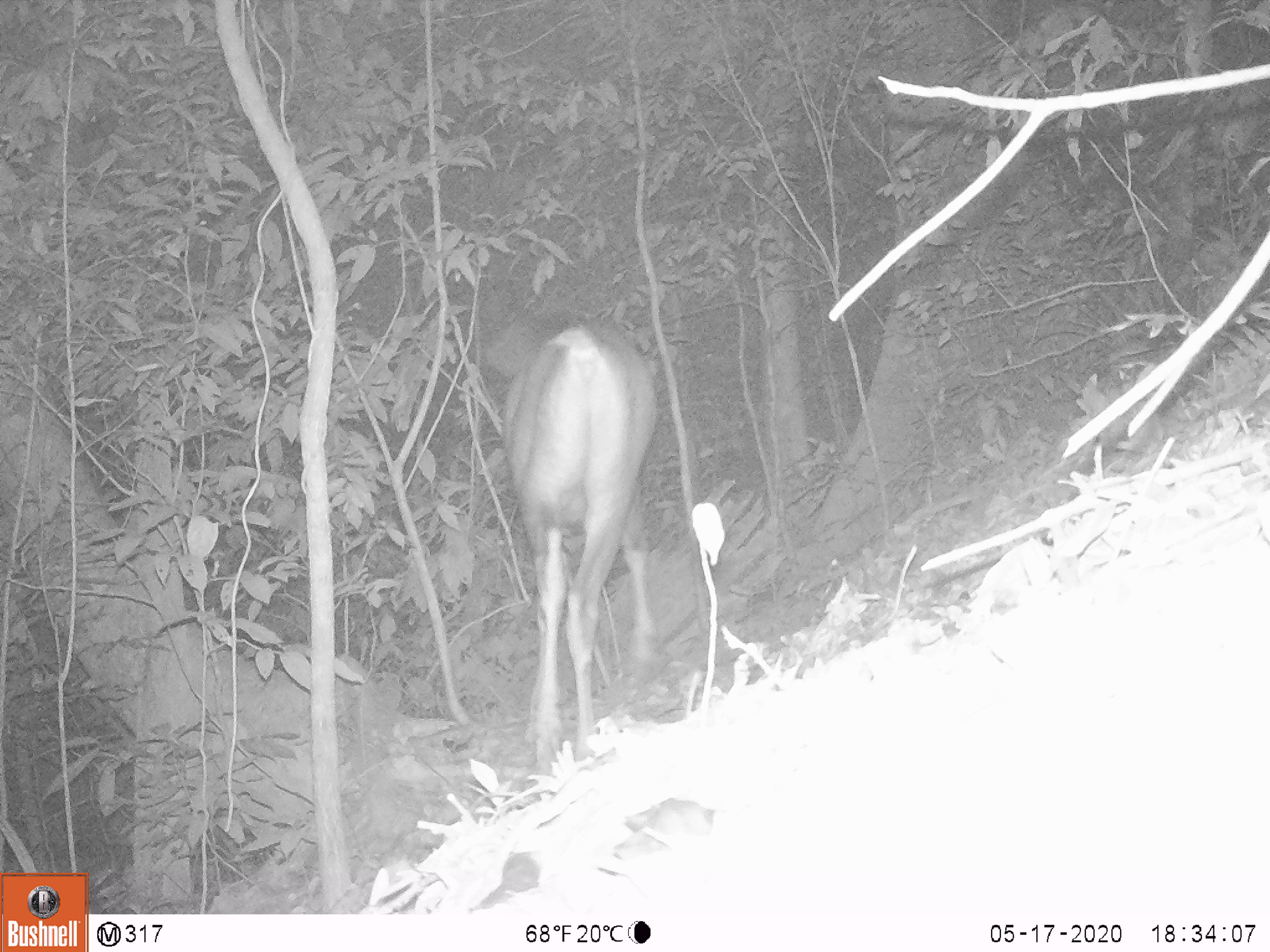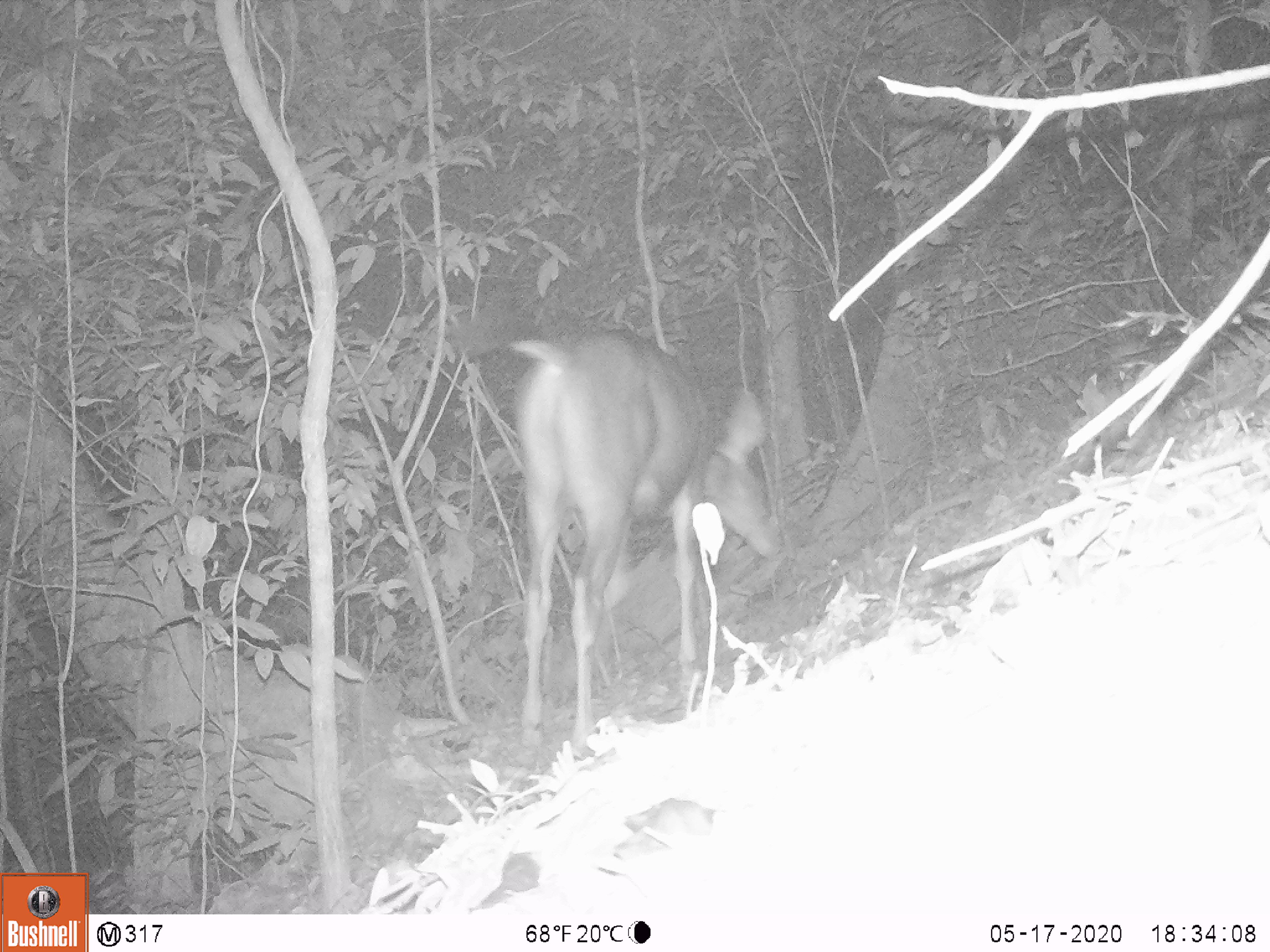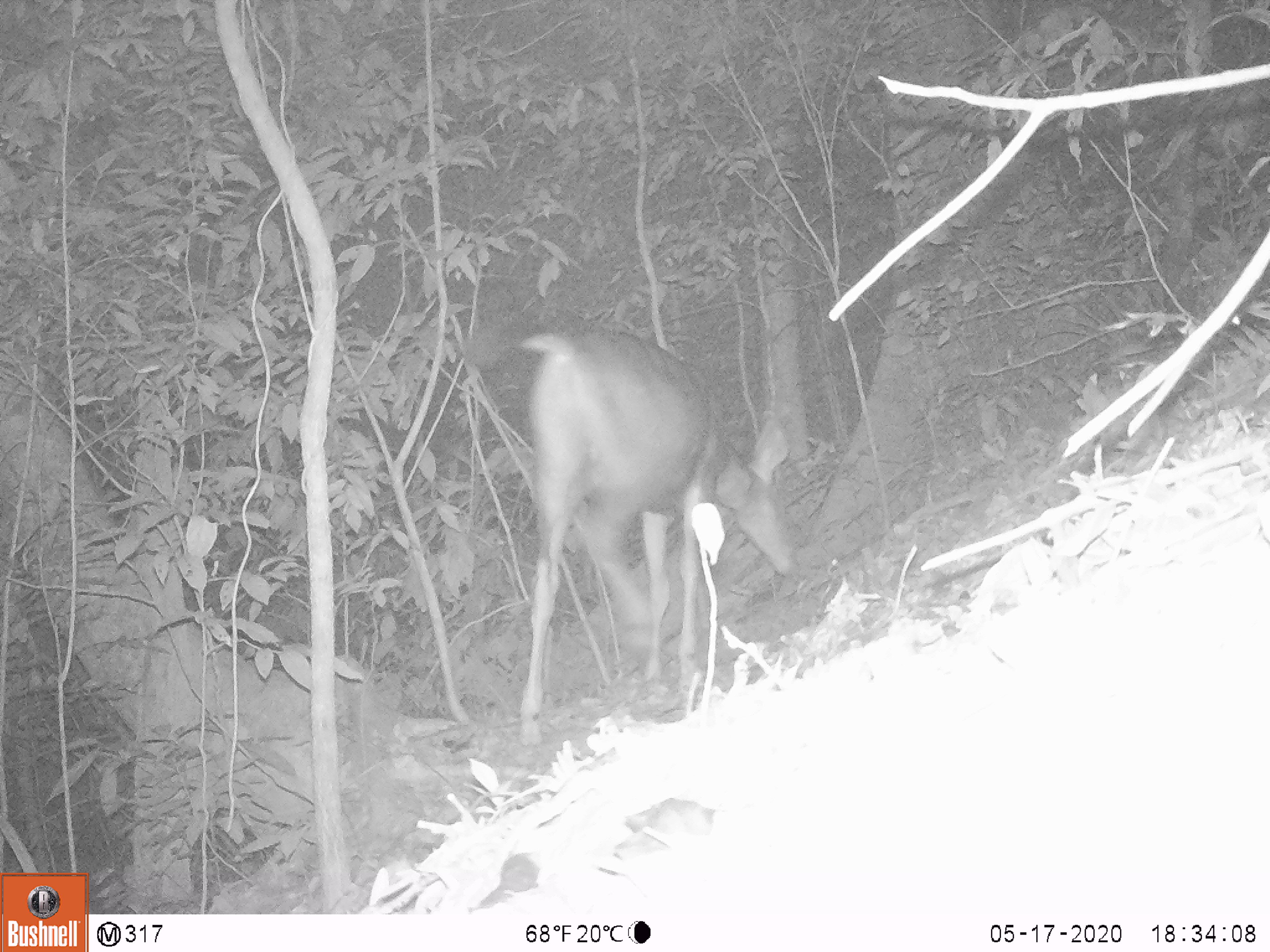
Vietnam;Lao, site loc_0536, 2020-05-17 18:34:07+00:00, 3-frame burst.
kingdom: Animalia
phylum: Chordata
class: Mammalia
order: Artiodactyla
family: Cervidae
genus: Rusa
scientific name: Rusa unicolor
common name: sambar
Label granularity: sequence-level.